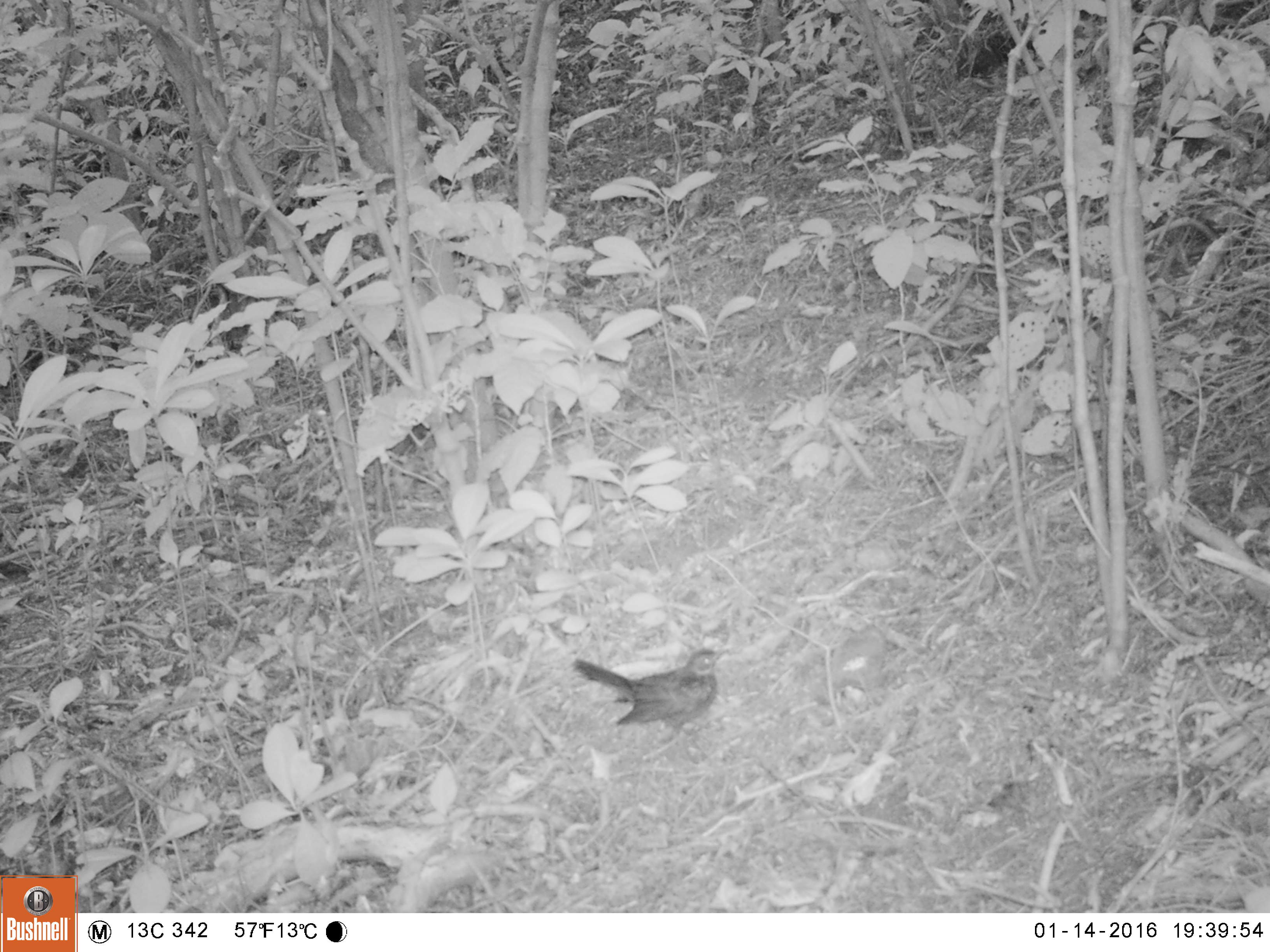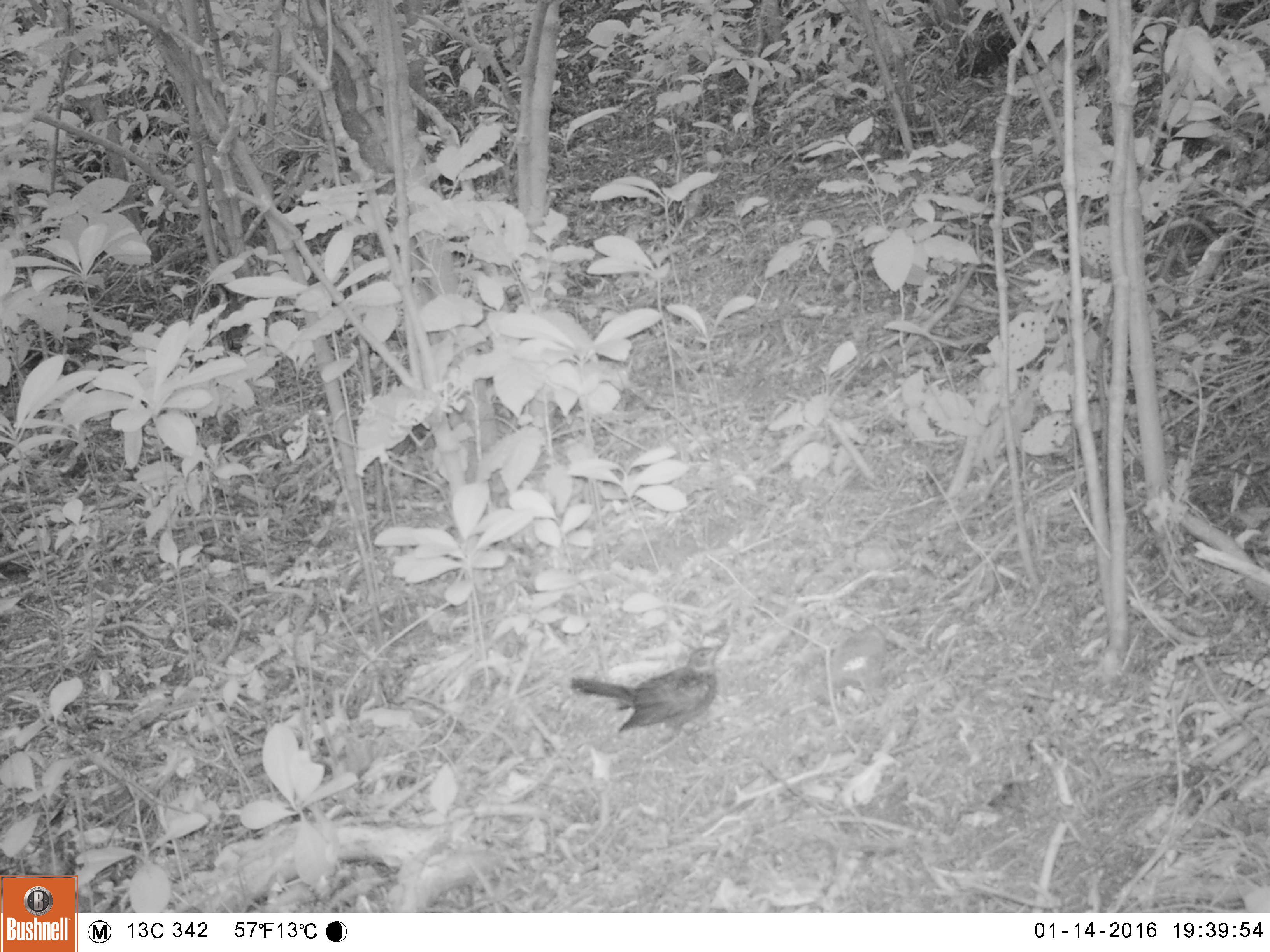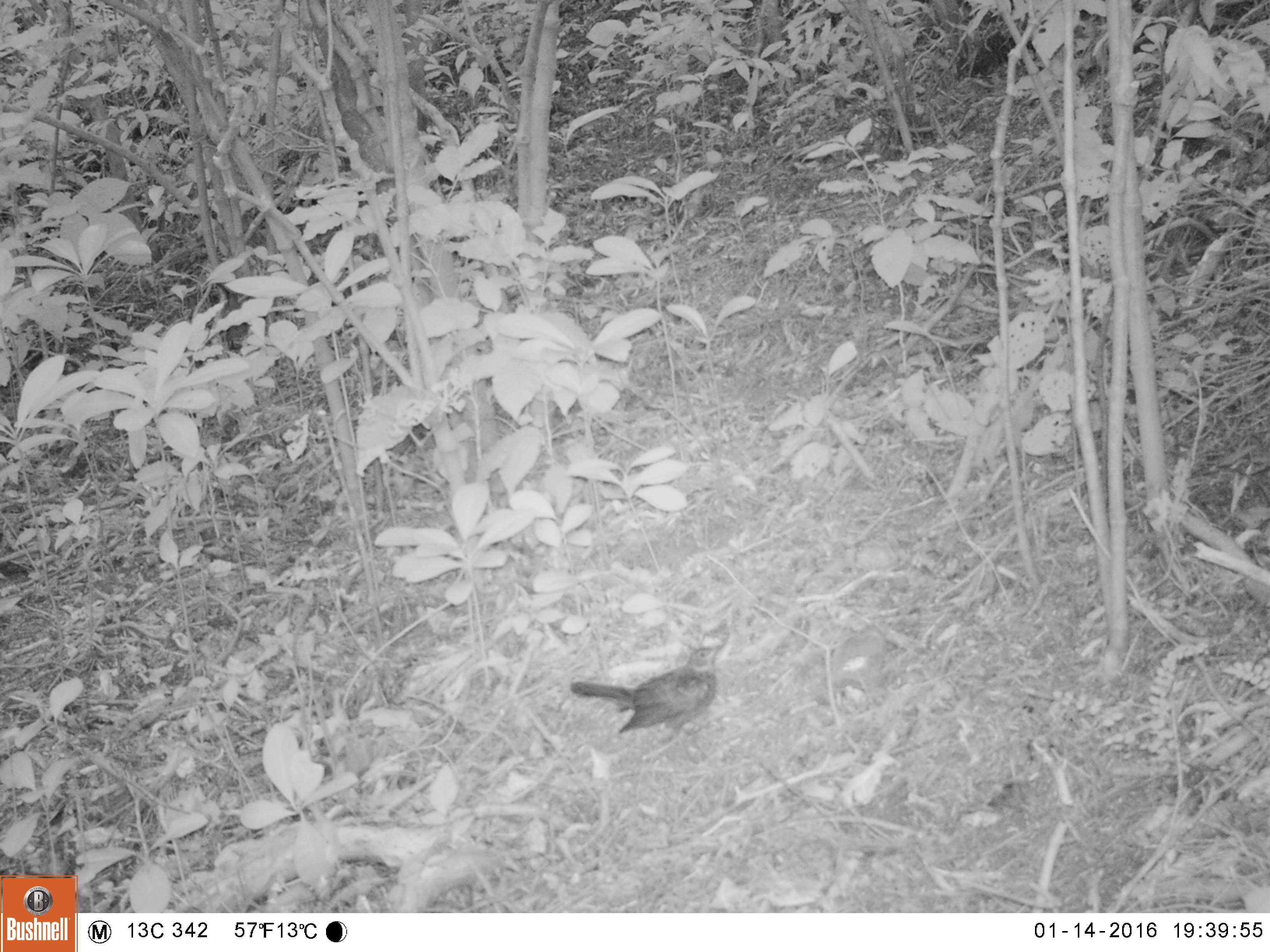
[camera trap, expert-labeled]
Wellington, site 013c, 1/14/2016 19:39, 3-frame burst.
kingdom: Animalia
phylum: Chordata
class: Aves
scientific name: Aves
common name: bird